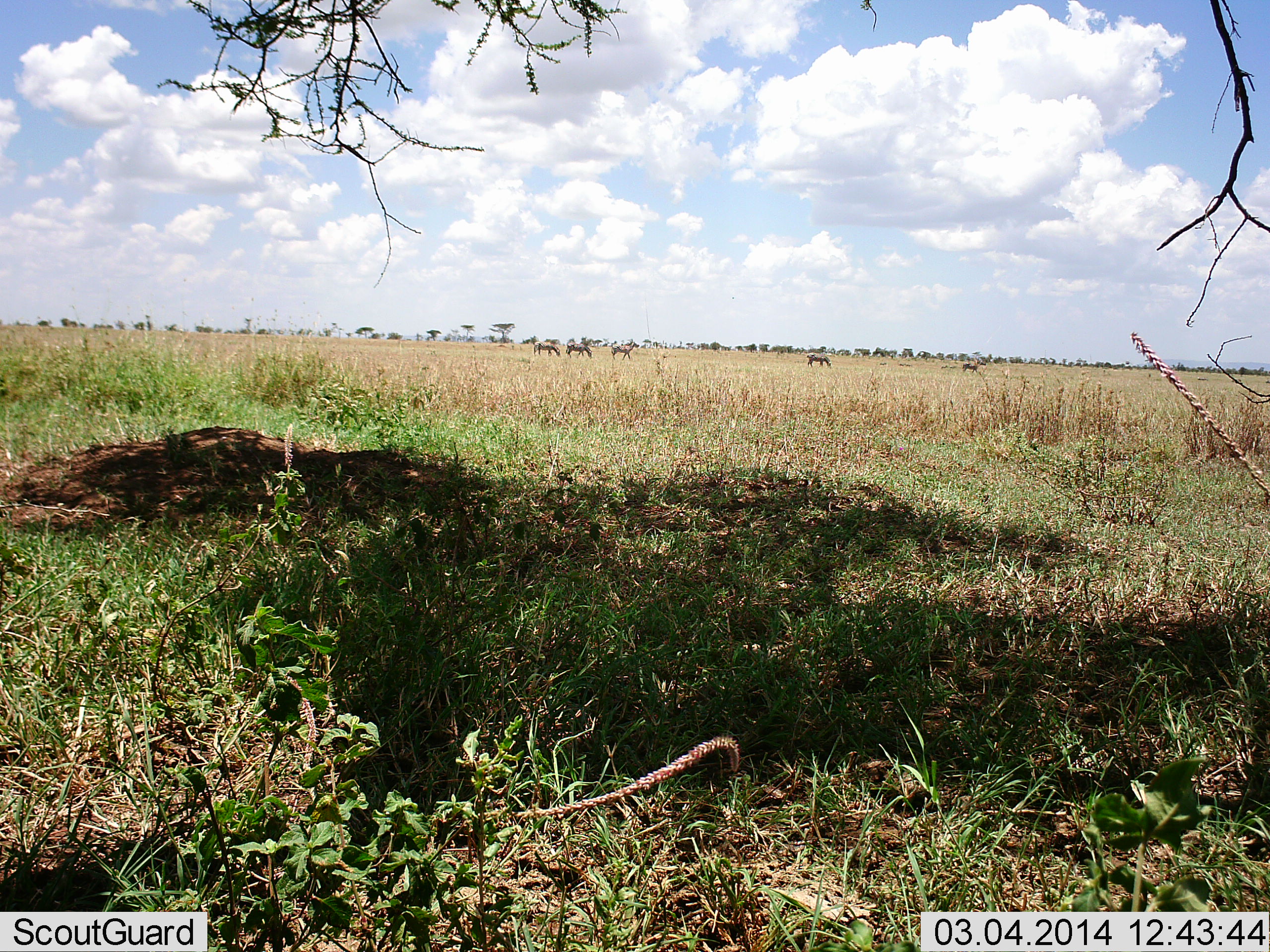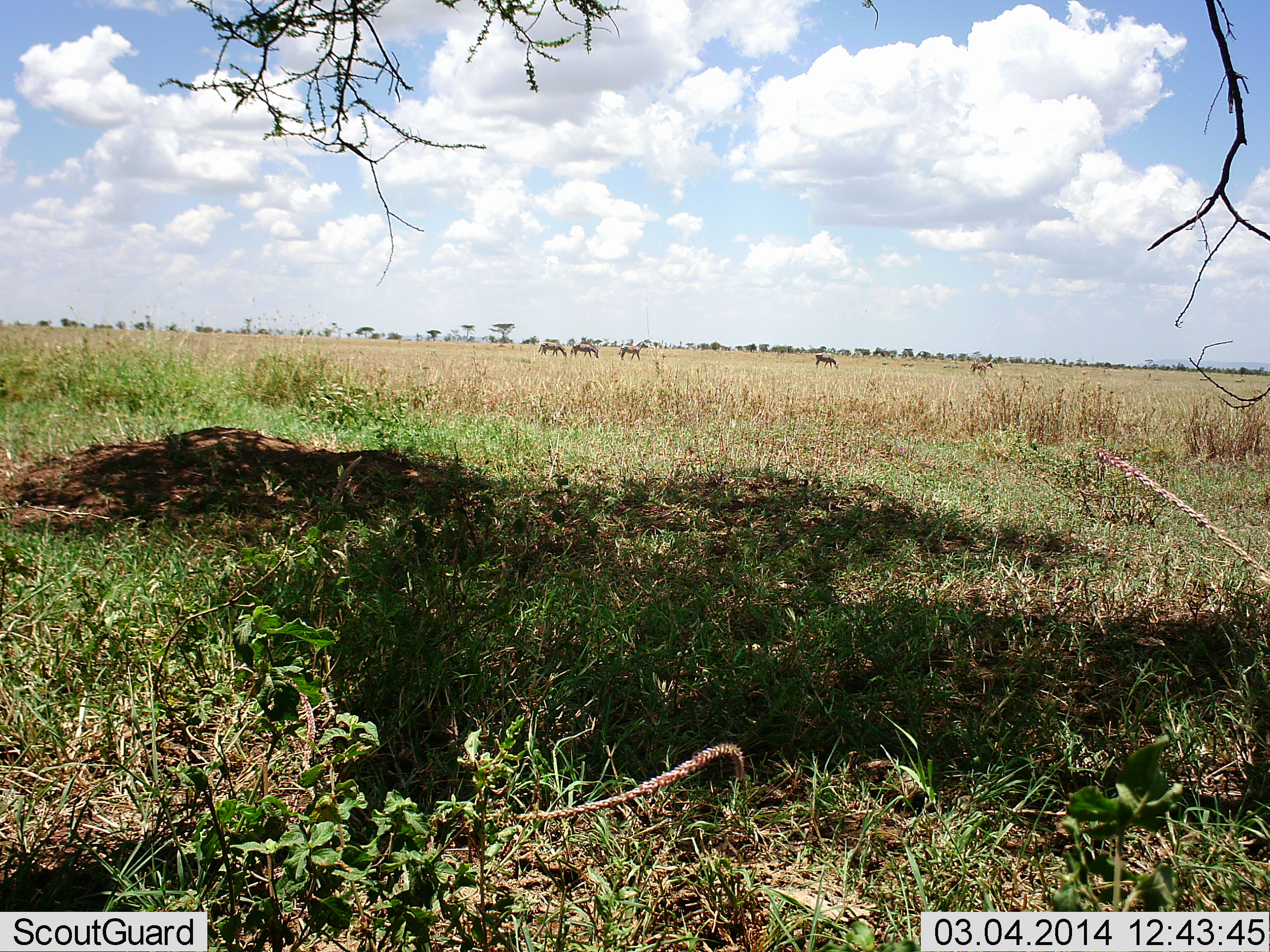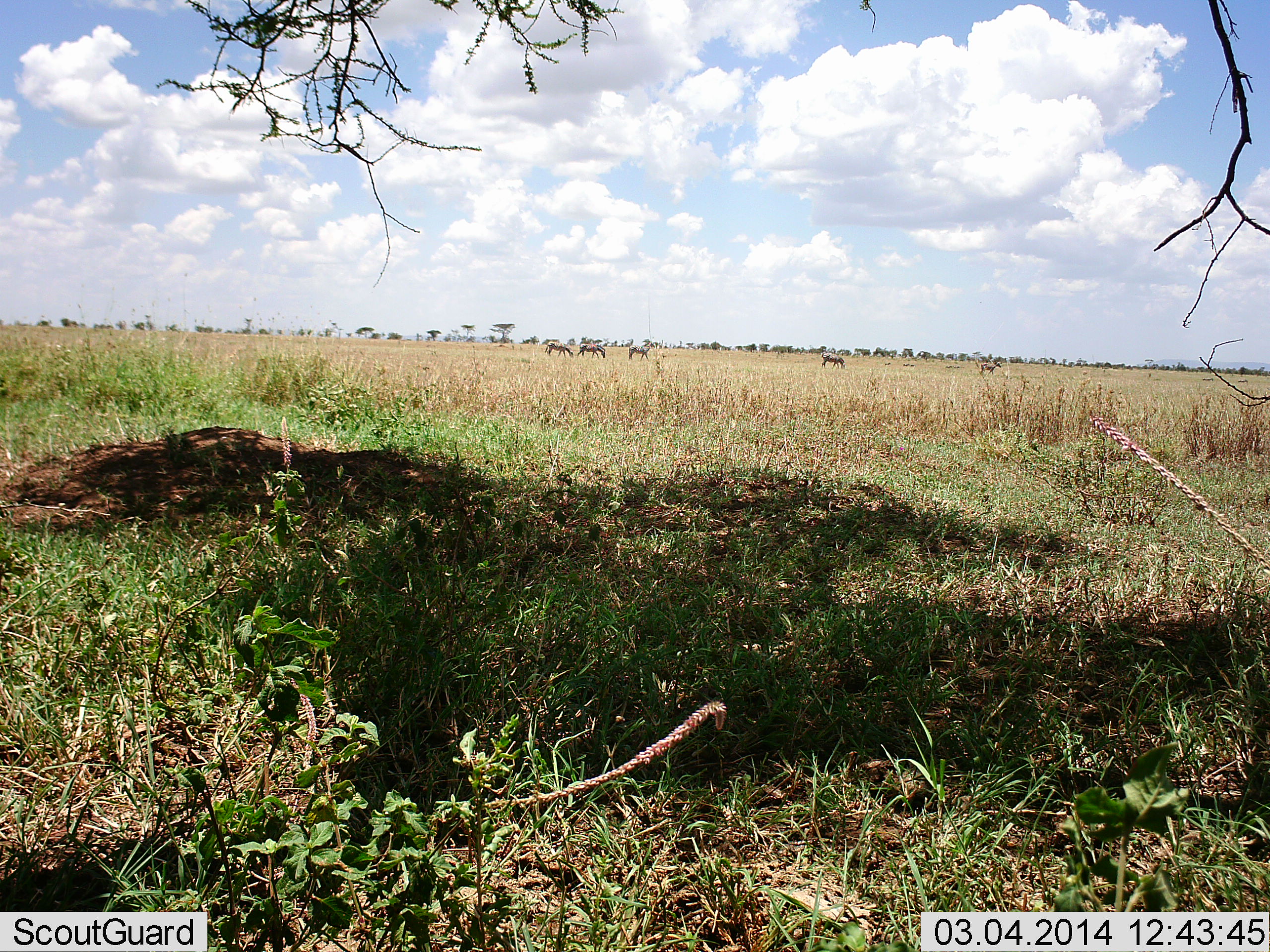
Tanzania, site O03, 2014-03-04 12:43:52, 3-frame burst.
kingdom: Animalia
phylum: Chordata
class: Mammalia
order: Artiodactyla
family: Bovidae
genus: Connochaetes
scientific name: Connochaetes taurinus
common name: blue wildebeest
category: wildebeest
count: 5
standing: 0%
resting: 0%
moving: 100%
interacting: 0%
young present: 0%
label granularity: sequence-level